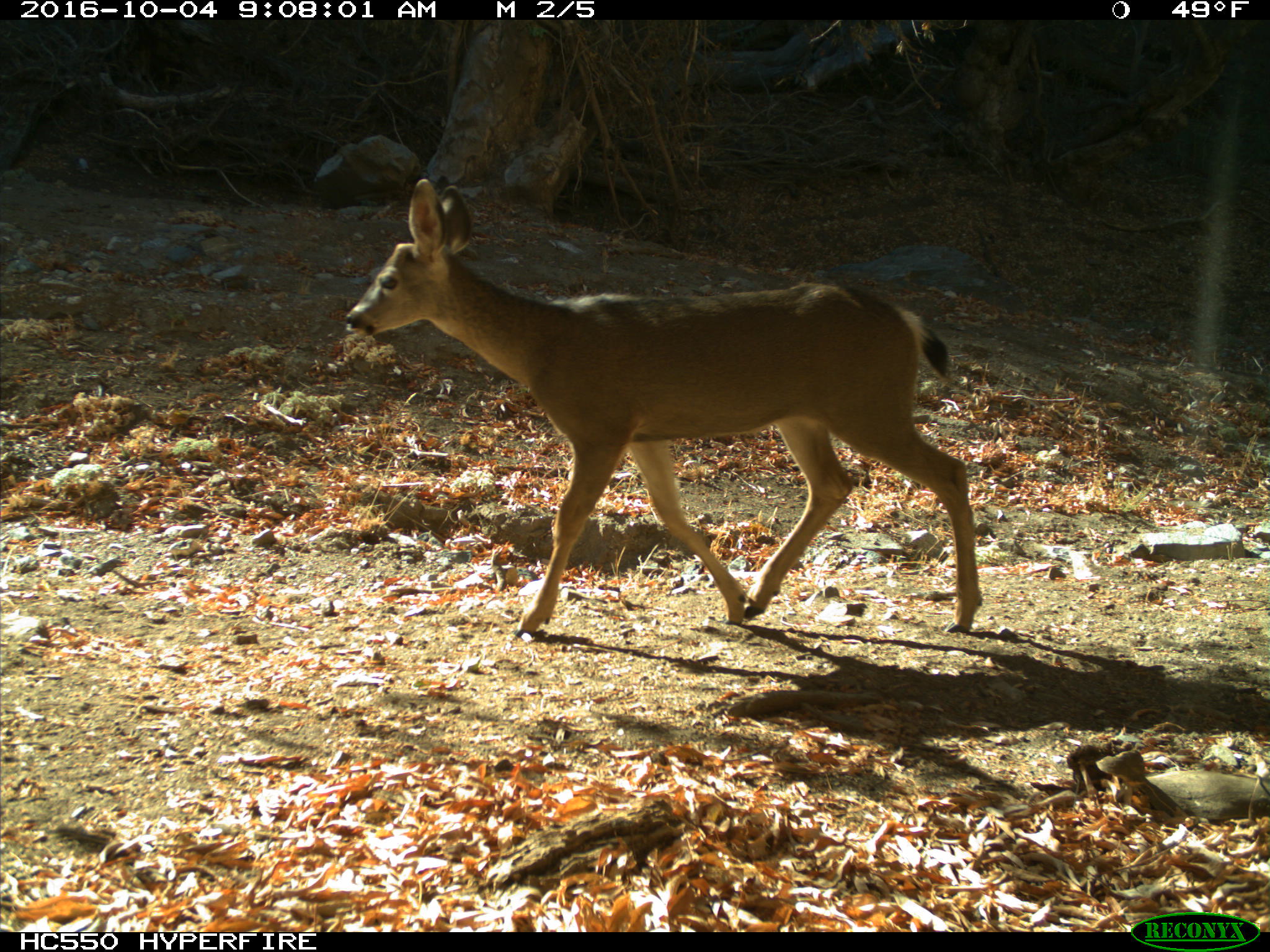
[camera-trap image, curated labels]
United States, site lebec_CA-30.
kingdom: Animalia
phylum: Chordata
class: Mammalia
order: Artiodactyla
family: Cervidae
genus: Odocoileus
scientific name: Odocoileus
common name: deer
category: unidentified deer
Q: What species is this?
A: Unidentified deer (deer) (Odocoileus).